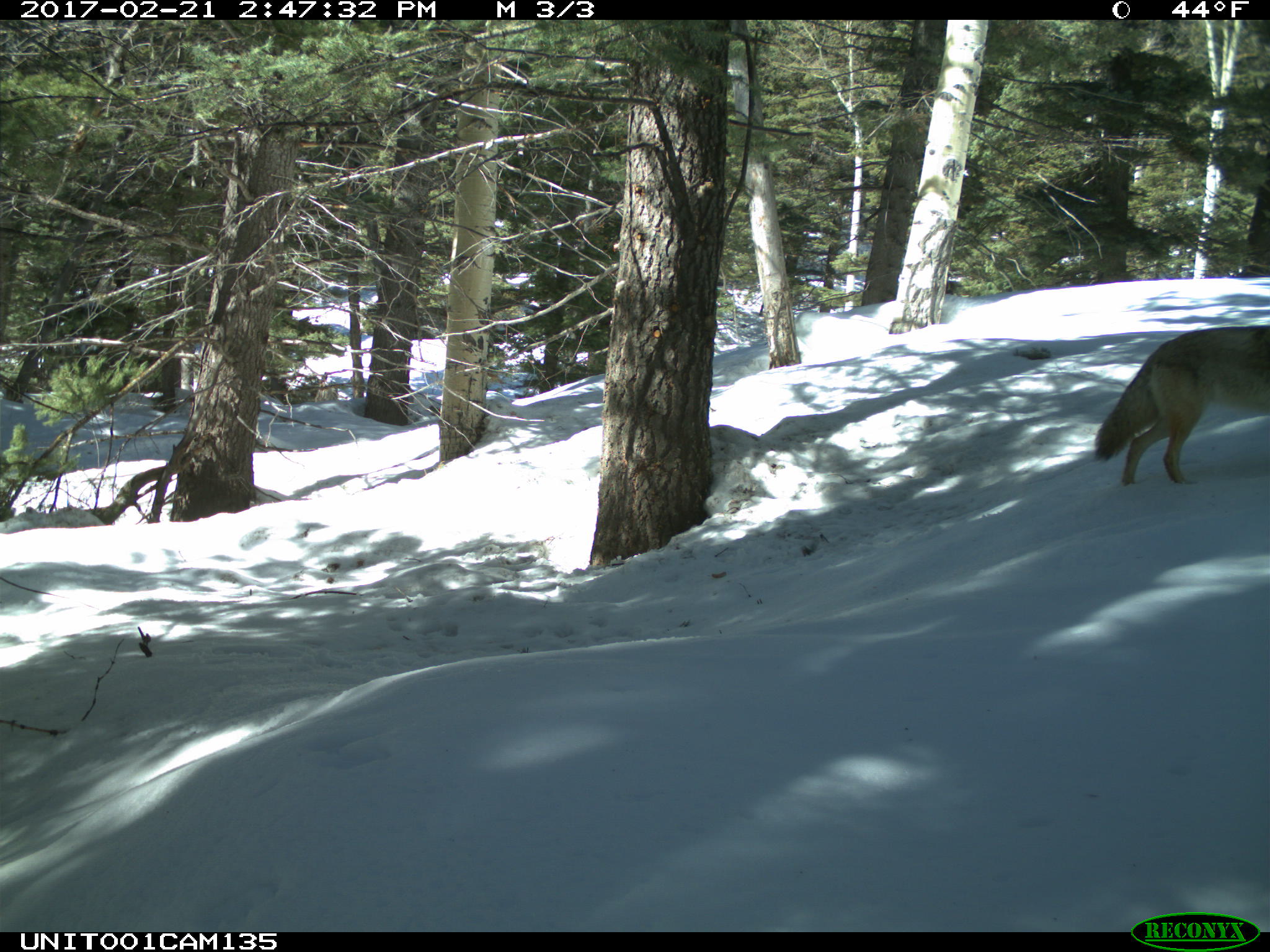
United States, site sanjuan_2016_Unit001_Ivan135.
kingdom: Animalia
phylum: Chordata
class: Mammalia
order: Carnivora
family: Canidae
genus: Canis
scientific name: Canis latrans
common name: coyote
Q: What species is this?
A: Canis latrans (coyote).